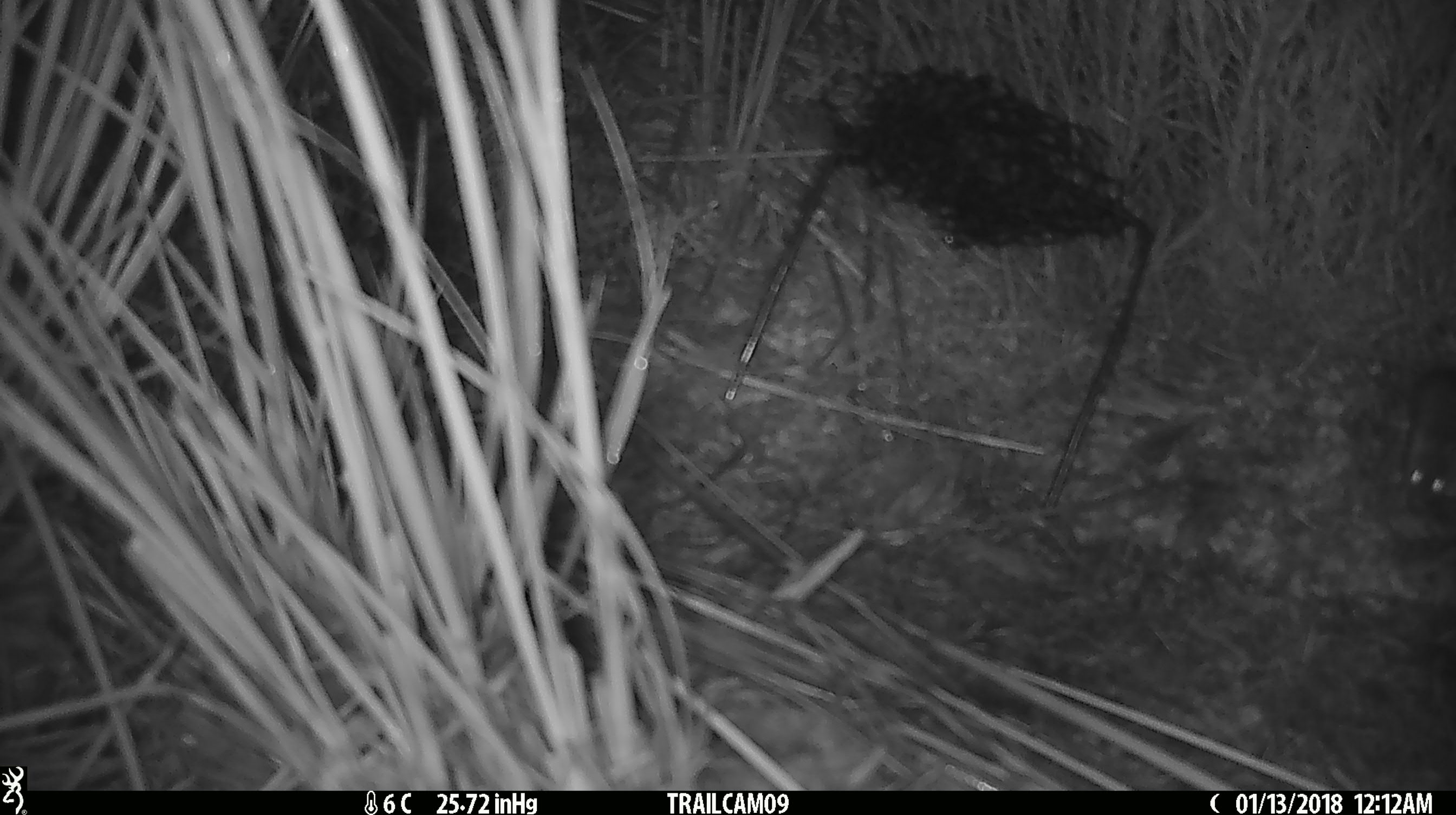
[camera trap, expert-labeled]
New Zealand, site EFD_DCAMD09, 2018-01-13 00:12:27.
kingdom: Animalia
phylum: Chordata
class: Mammalia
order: Rodentia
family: Muridae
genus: Mus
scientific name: Mus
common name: mouse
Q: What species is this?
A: Mouse (Mus).